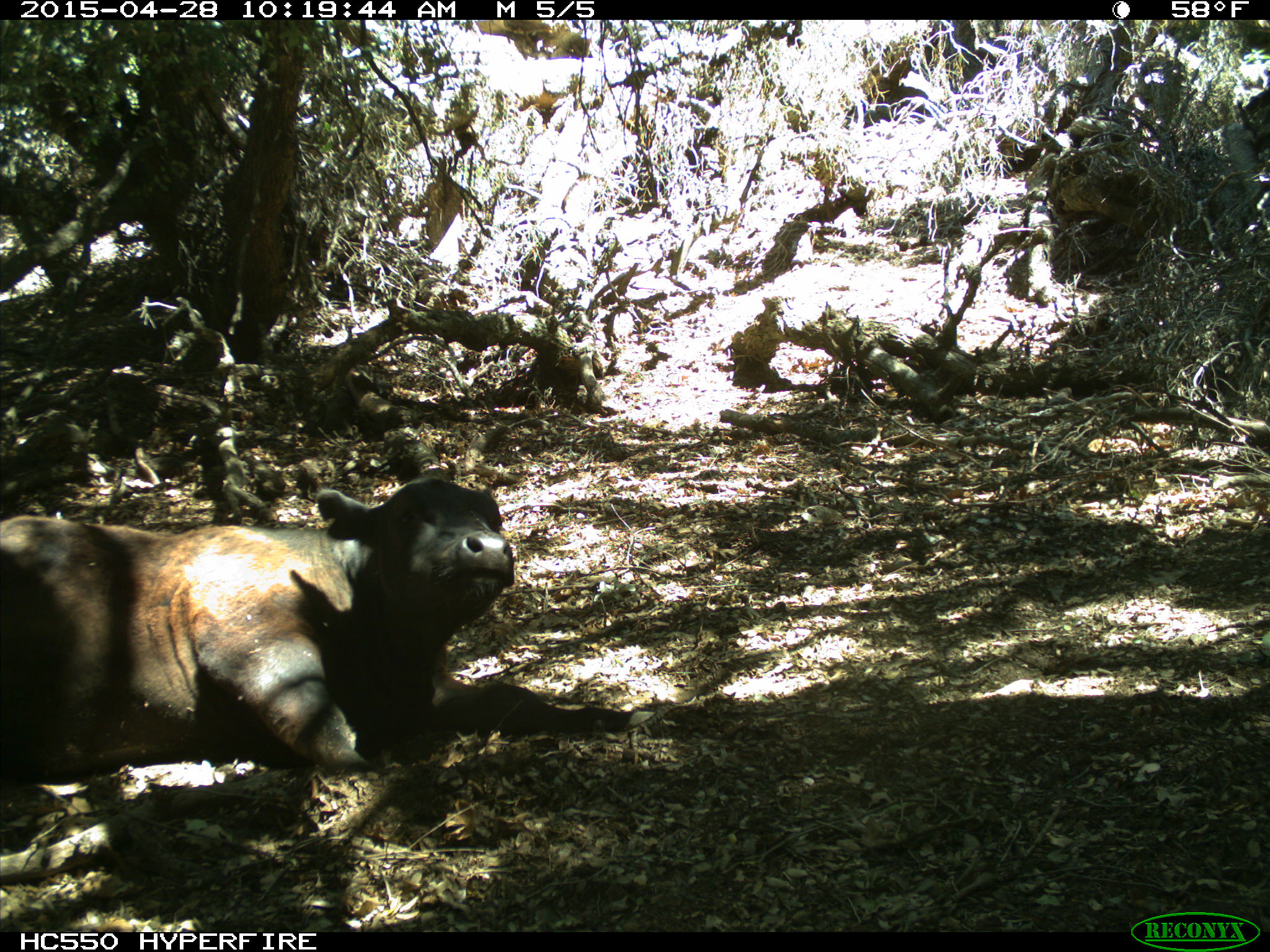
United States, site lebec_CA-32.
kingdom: Animalia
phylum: Chordata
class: Mammalia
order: Artiodactyla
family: Bovidae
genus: Bos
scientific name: Bos taurus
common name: domestic cow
Bos taurus (domestic cow).